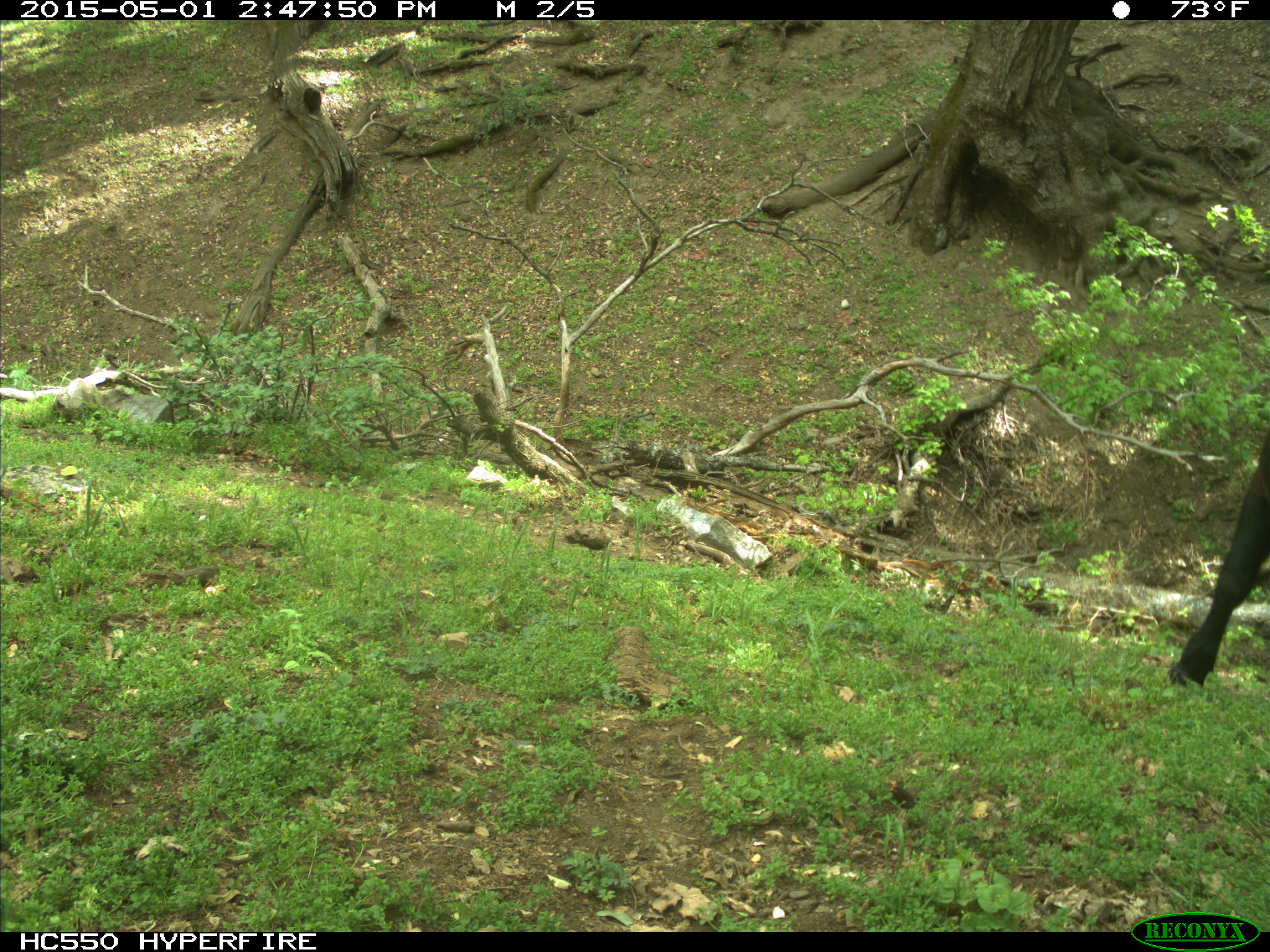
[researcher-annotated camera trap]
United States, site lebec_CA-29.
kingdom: Animalia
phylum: Chordata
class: Mammalia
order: Artiodactyla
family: Bovidae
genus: Bos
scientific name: Bos taurus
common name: domestic cow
Bos taurus (domestic cow).